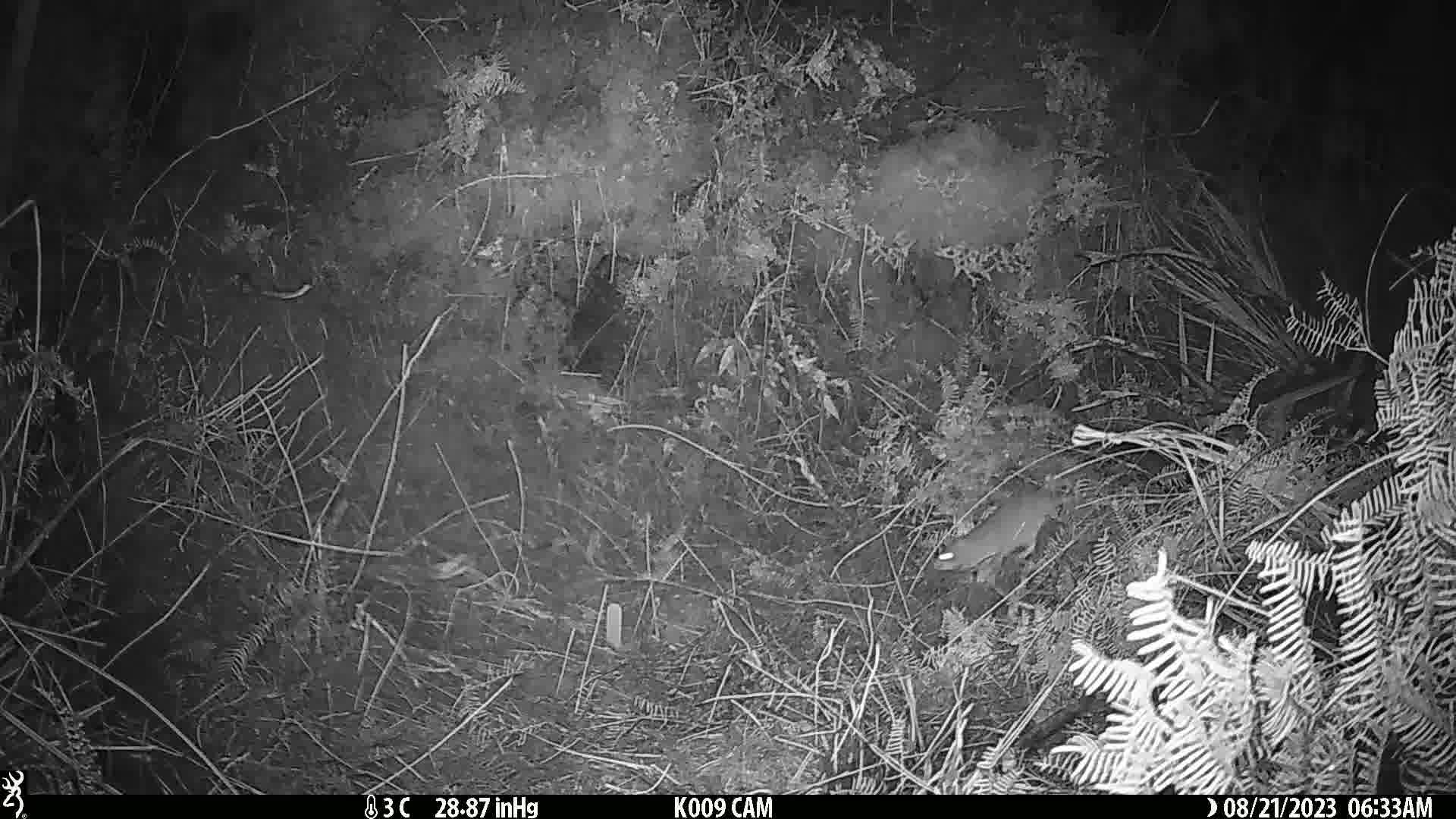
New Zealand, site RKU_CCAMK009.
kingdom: Animalia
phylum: Chordata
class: Mammalia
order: Rodentia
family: Muridae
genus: Rattus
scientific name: Rattus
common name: rat